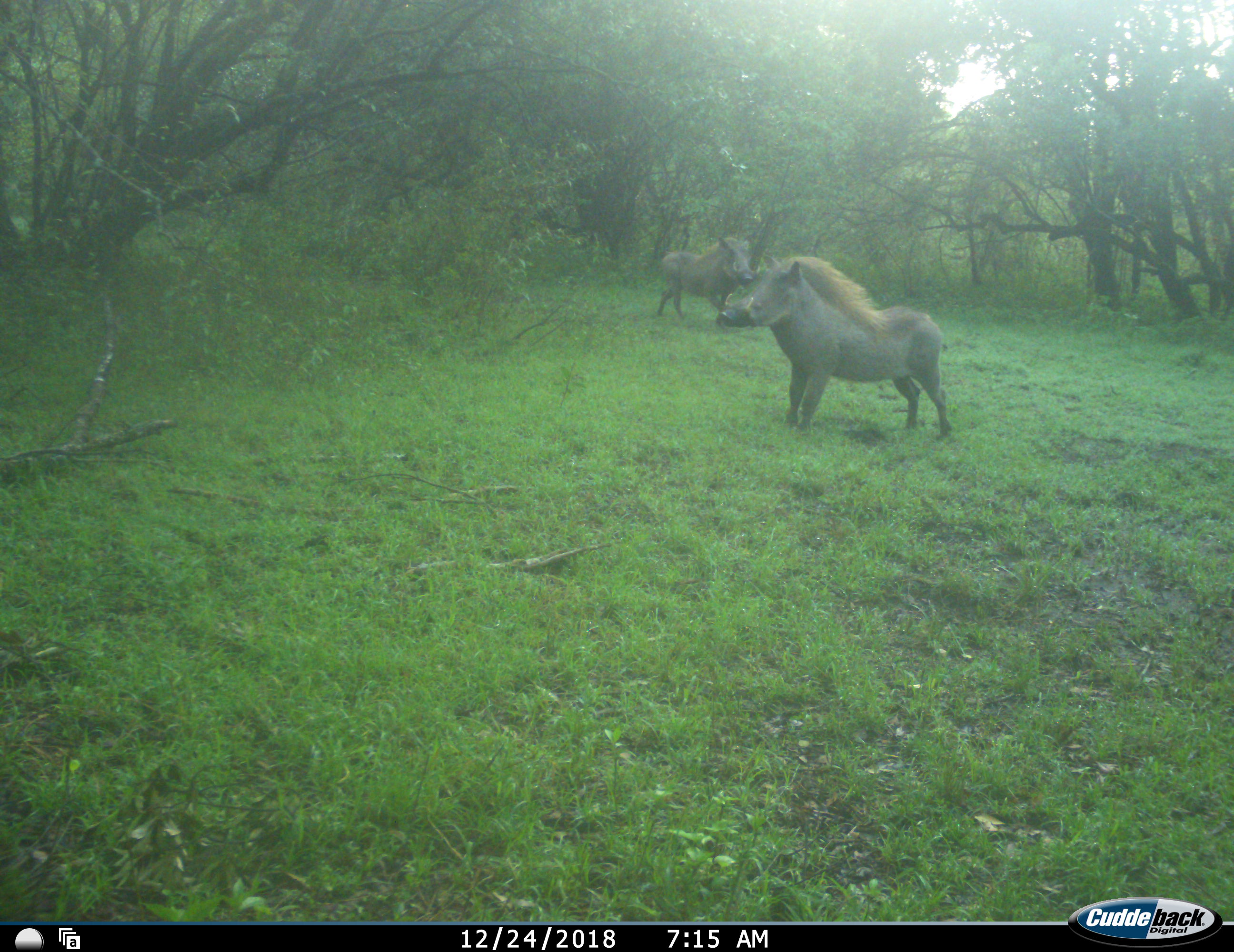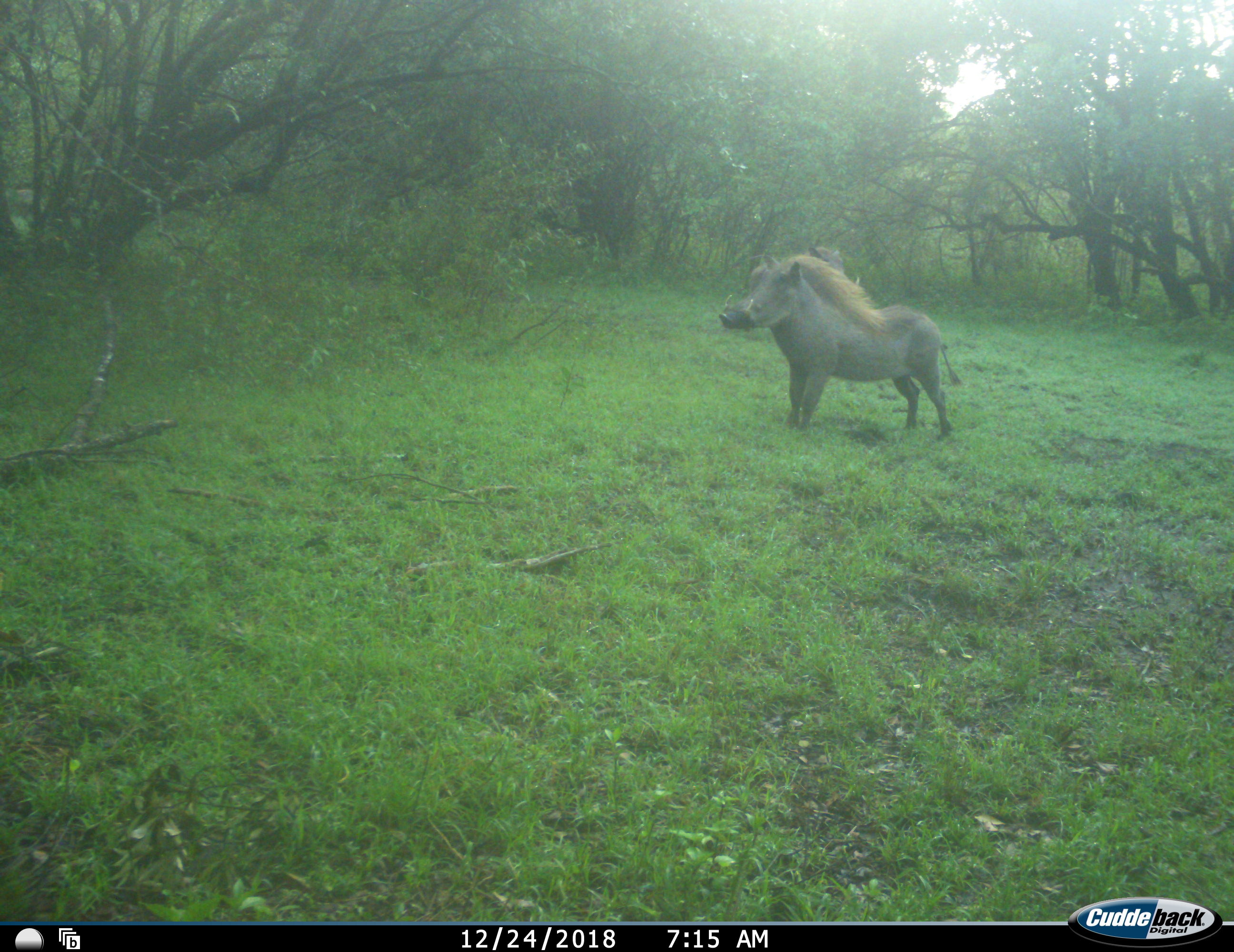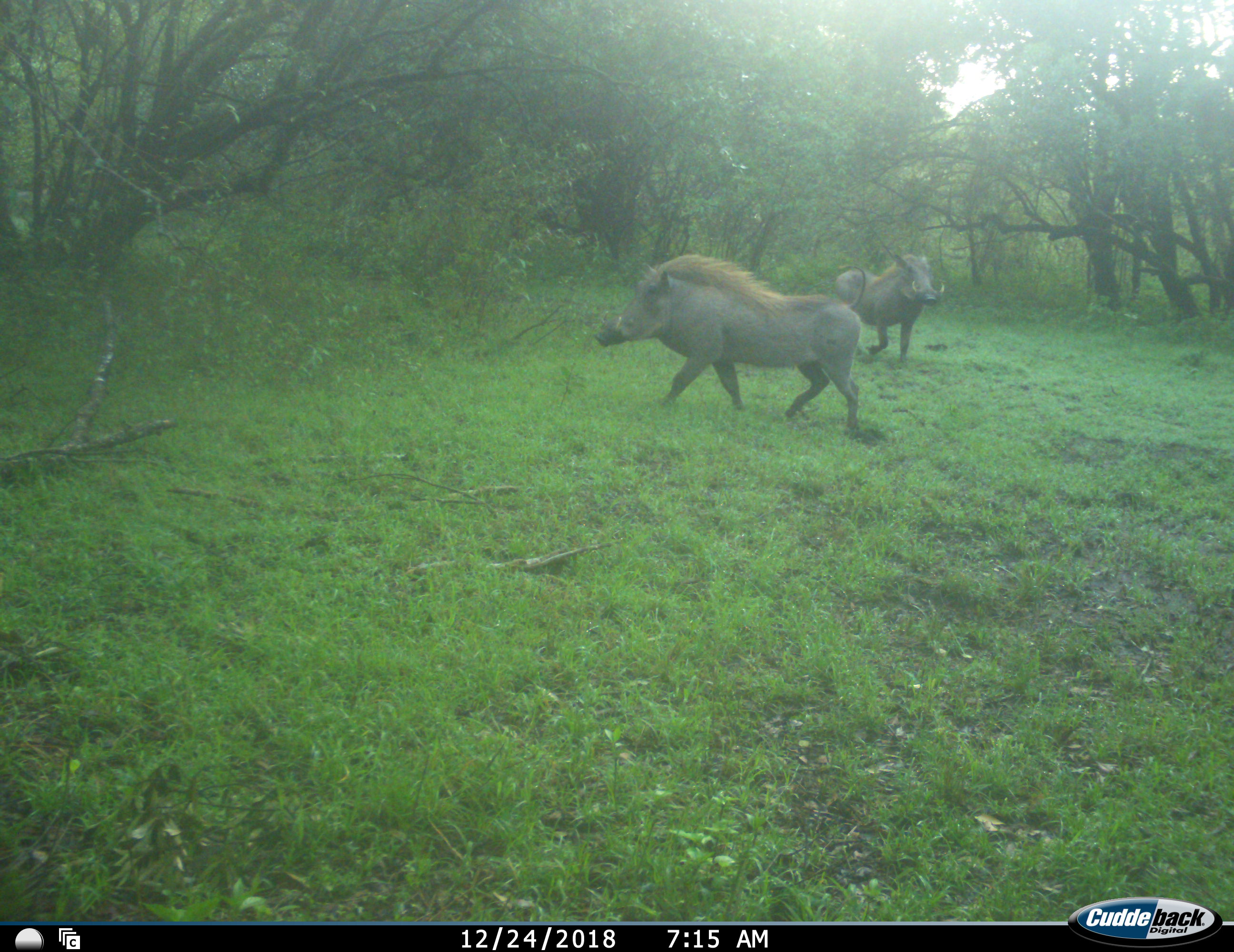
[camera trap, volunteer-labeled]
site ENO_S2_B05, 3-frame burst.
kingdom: Animalia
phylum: Chordata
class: Mammalia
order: Artiodactyla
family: Suidae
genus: Phacochoerus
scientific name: Phacochoerus africanus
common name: warthog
Warthog (Phacochoerus africanus), count 2. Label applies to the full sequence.